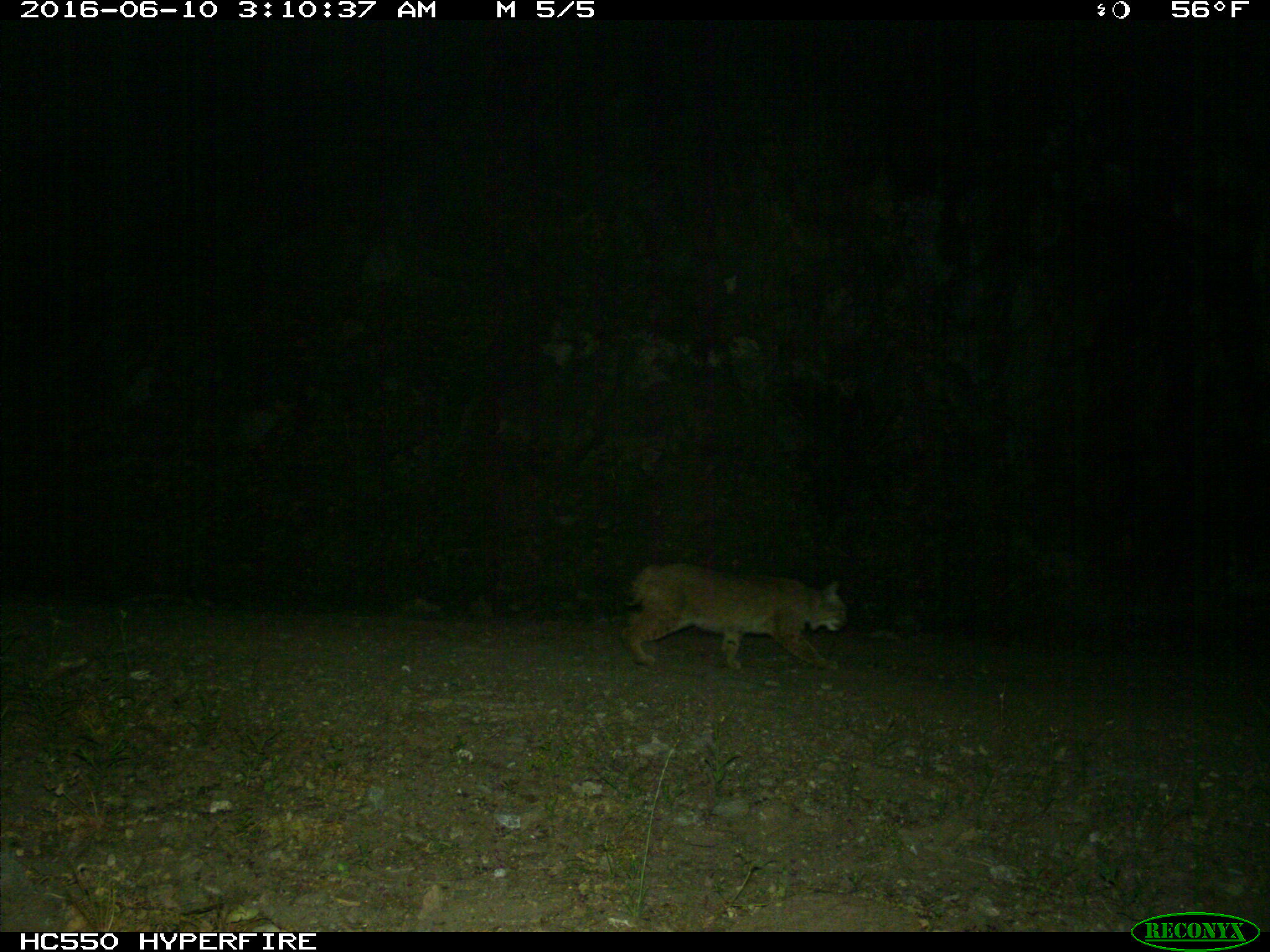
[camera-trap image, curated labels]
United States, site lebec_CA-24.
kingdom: Animalia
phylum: Chordata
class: Mammalia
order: Carnivora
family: Felidae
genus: Lynx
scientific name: Lynx rufus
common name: bobcat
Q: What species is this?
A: Lynx rufus (bobcat).